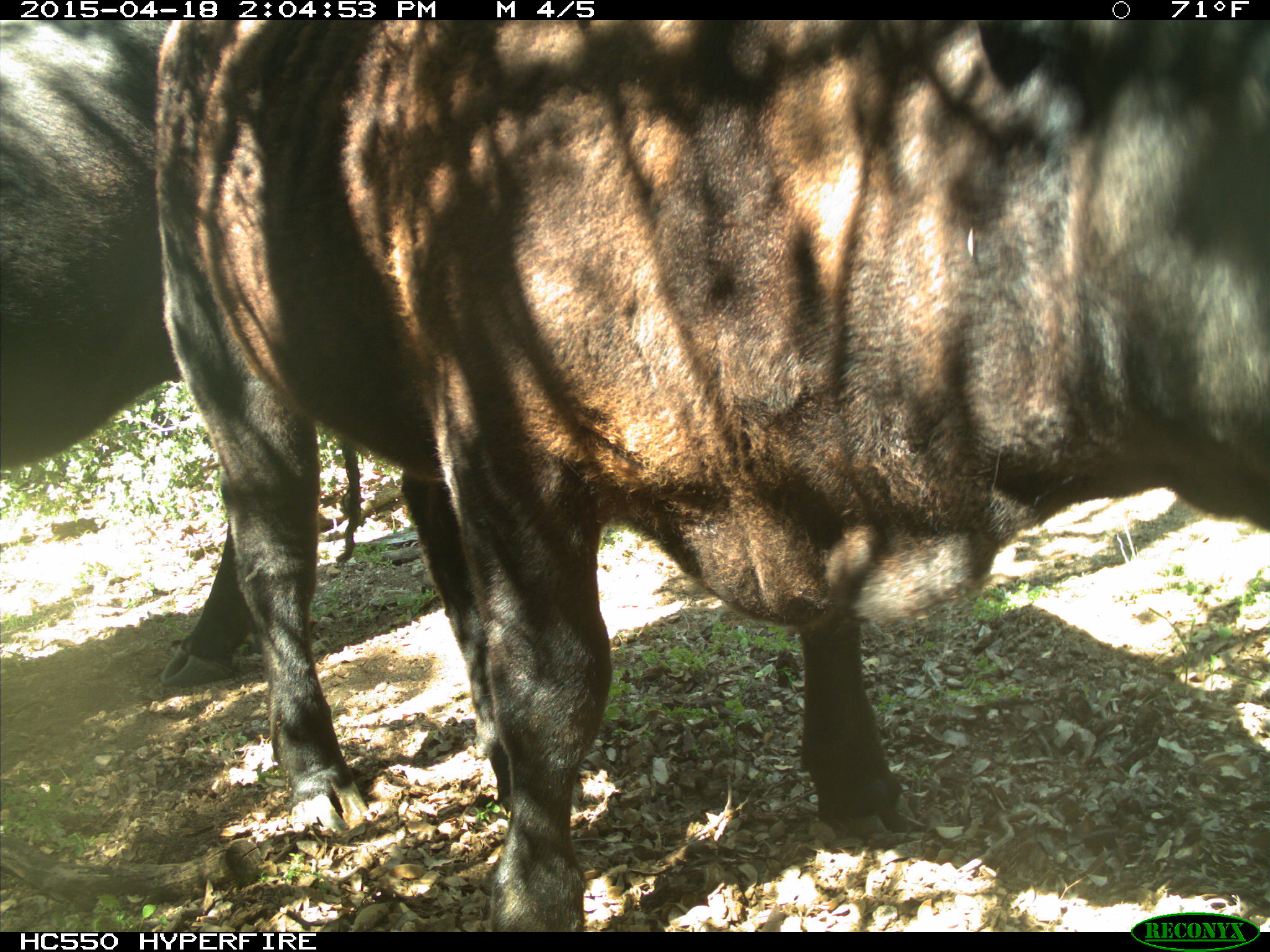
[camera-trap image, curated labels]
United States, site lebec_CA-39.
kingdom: Animalia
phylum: Chordata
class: Mammalia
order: Artiodactyla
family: Bovidae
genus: Bos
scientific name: Bos taurus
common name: domestic cow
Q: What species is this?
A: Bos taurus (domestic cow).